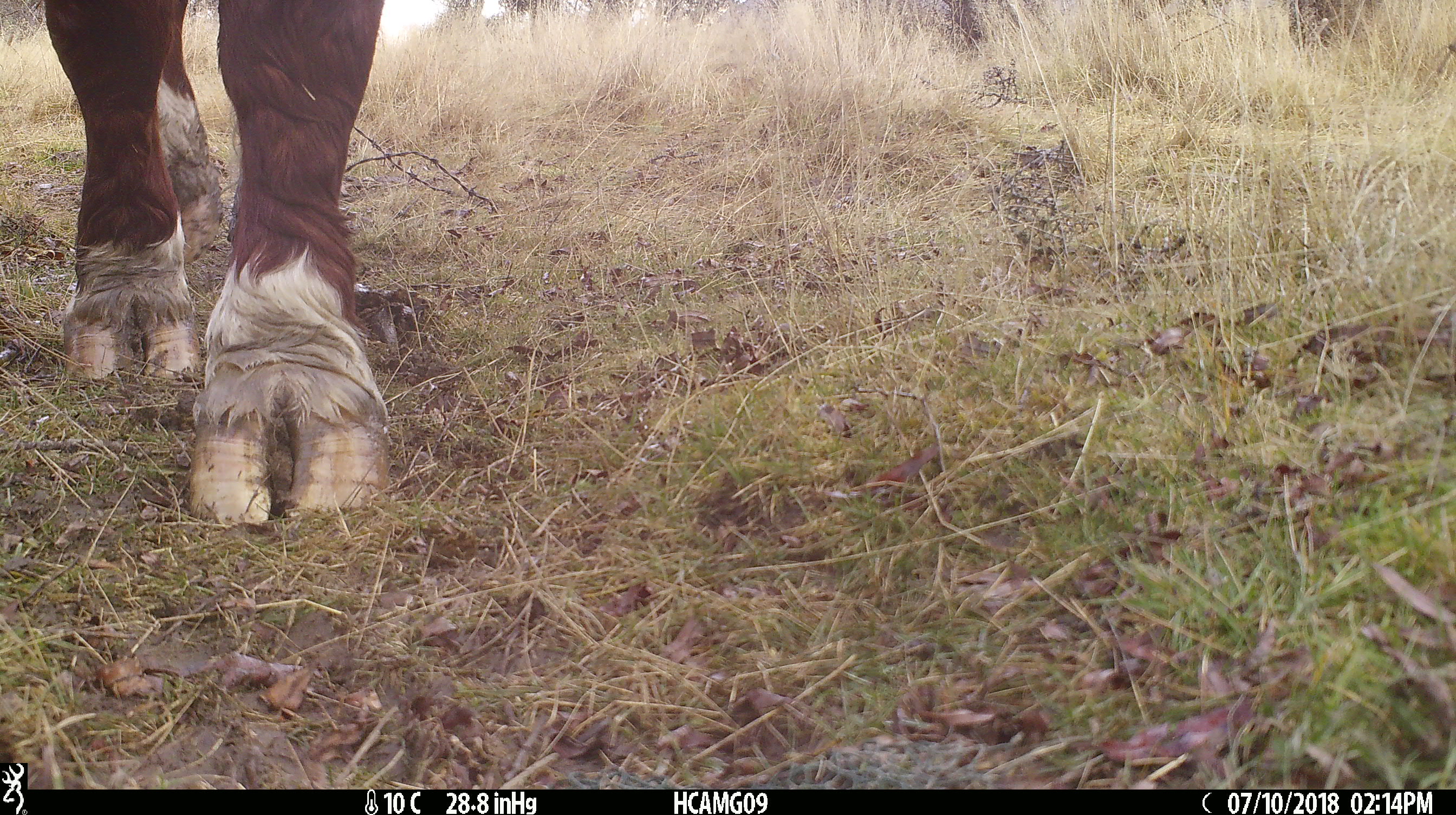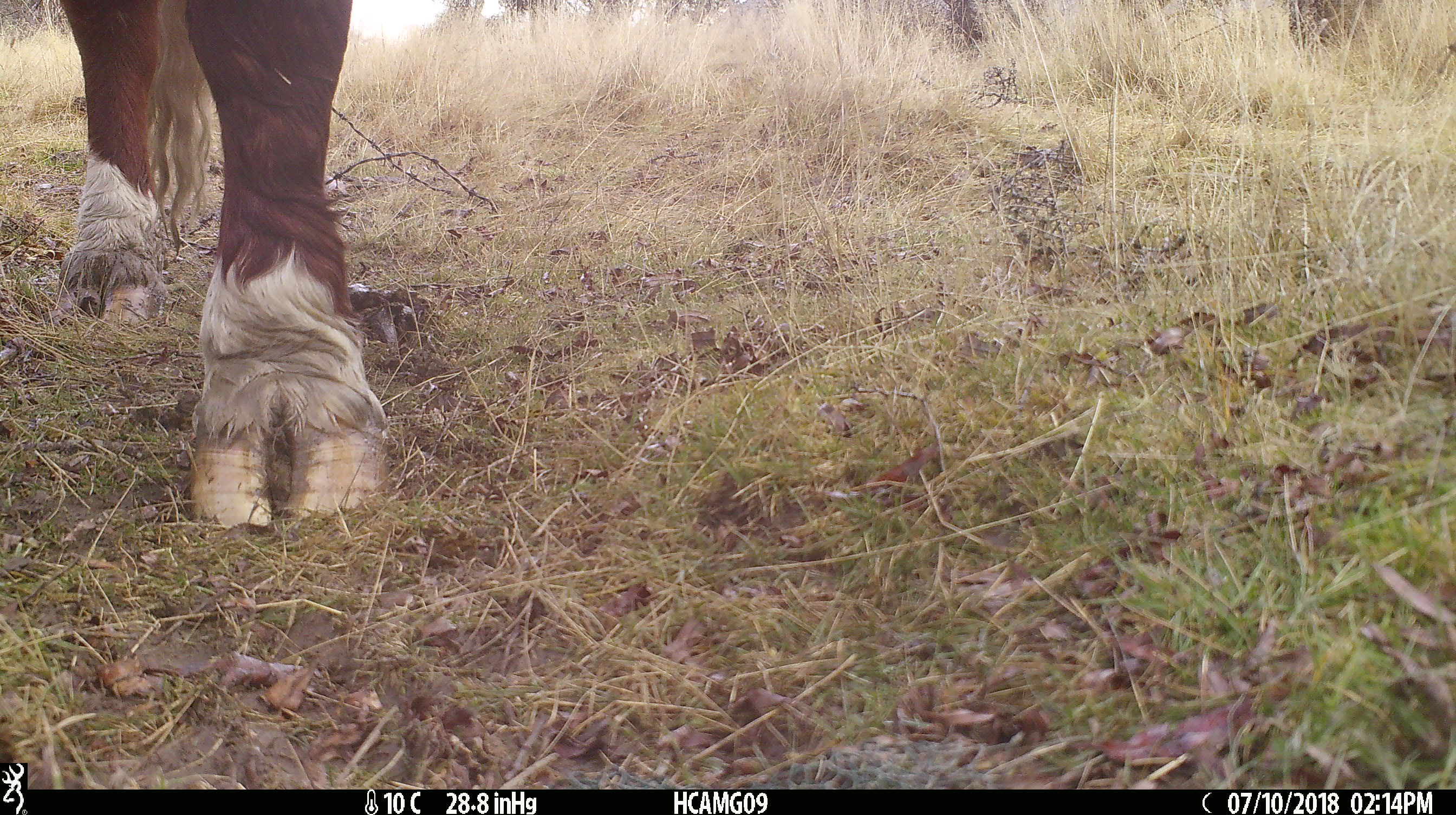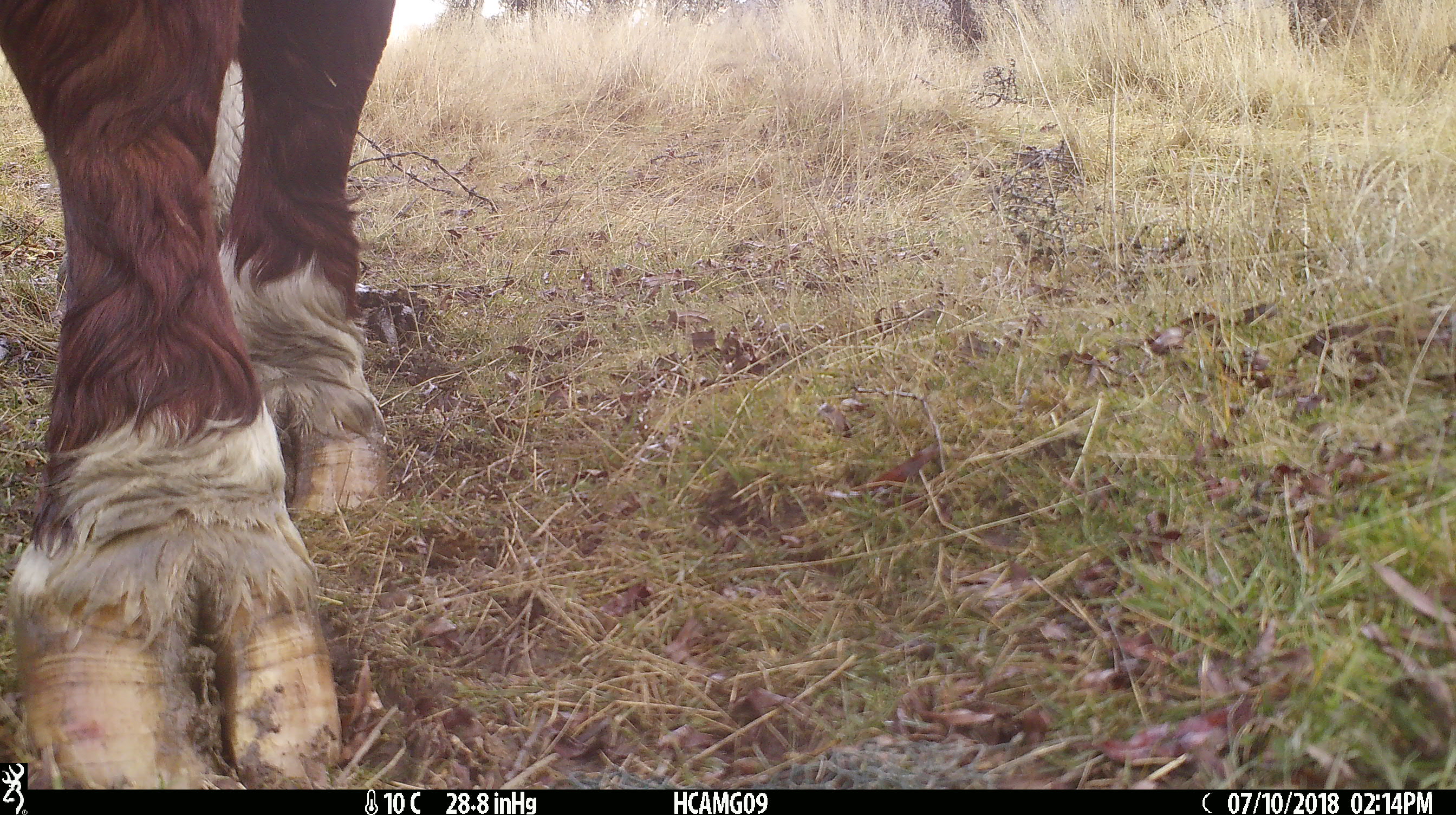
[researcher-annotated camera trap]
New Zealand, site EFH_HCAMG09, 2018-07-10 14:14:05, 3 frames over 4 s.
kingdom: Animalia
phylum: Chordata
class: Mammalia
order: Artiodactyla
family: Bovidae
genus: Bos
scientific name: Bos taurus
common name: domestic cow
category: cow